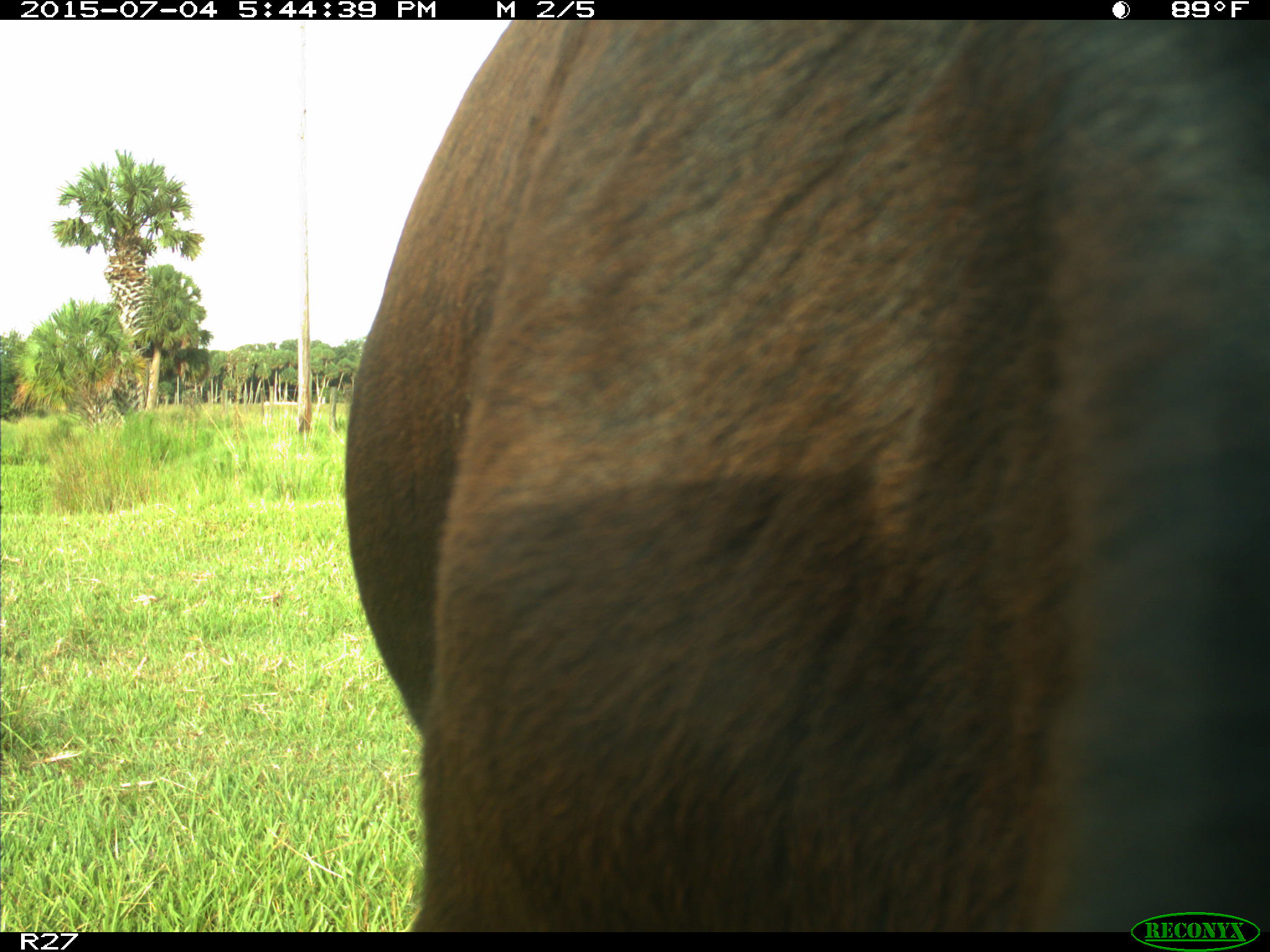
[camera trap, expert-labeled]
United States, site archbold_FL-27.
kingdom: Animalia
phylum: Chordata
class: Mammalia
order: Artiodactyla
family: Bovidae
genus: Bos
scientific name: Bos taurus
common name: domestic cow